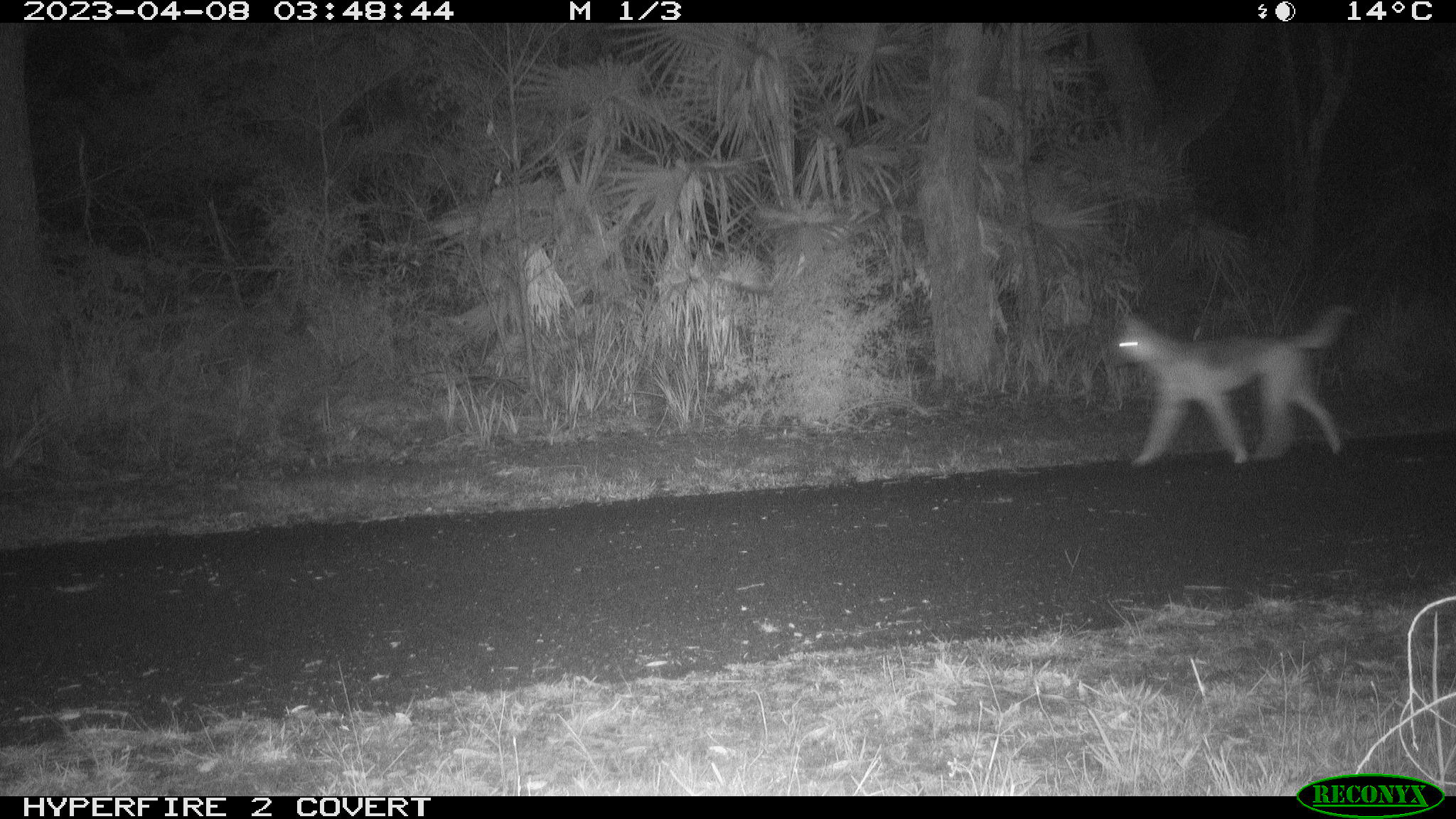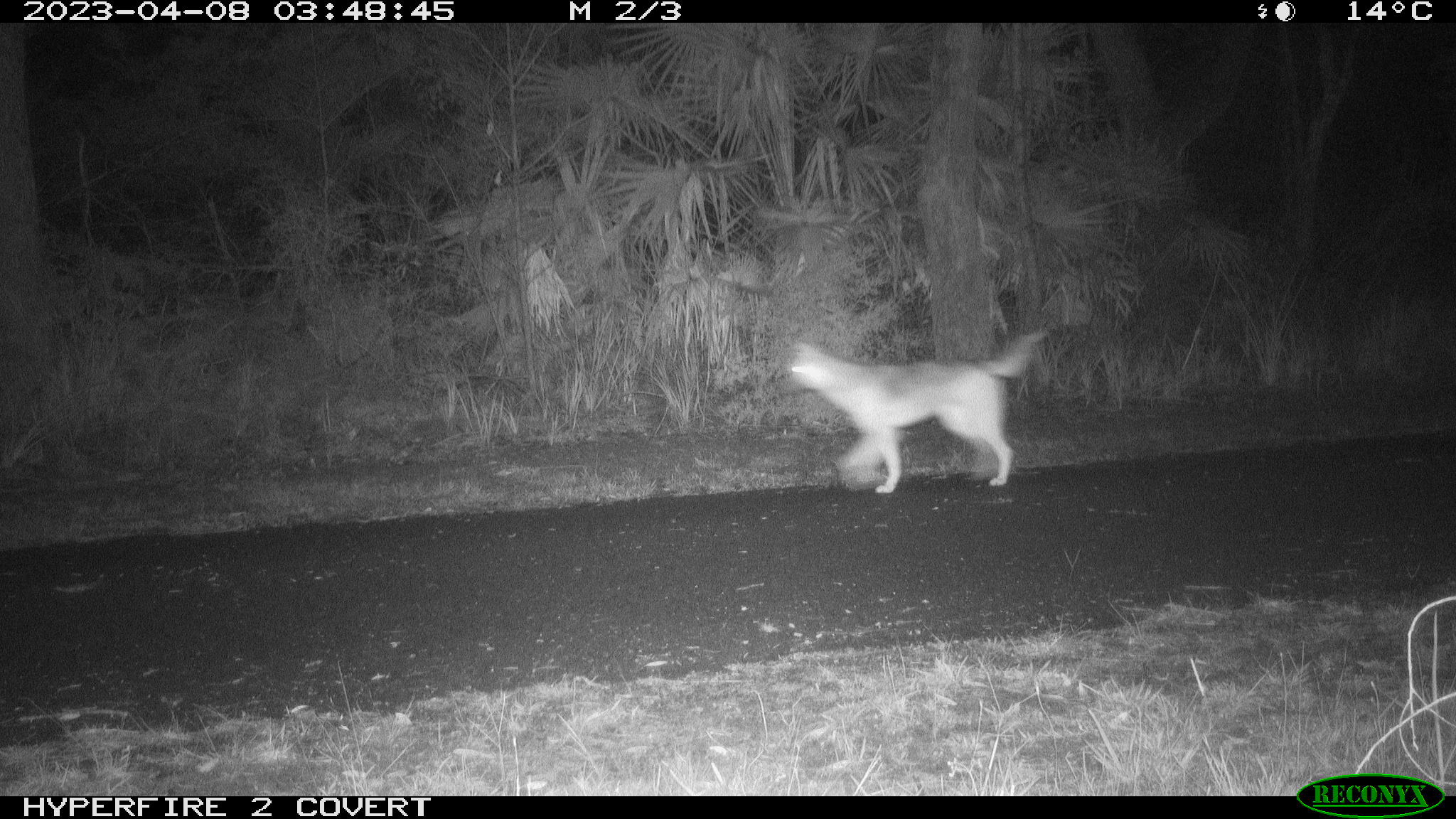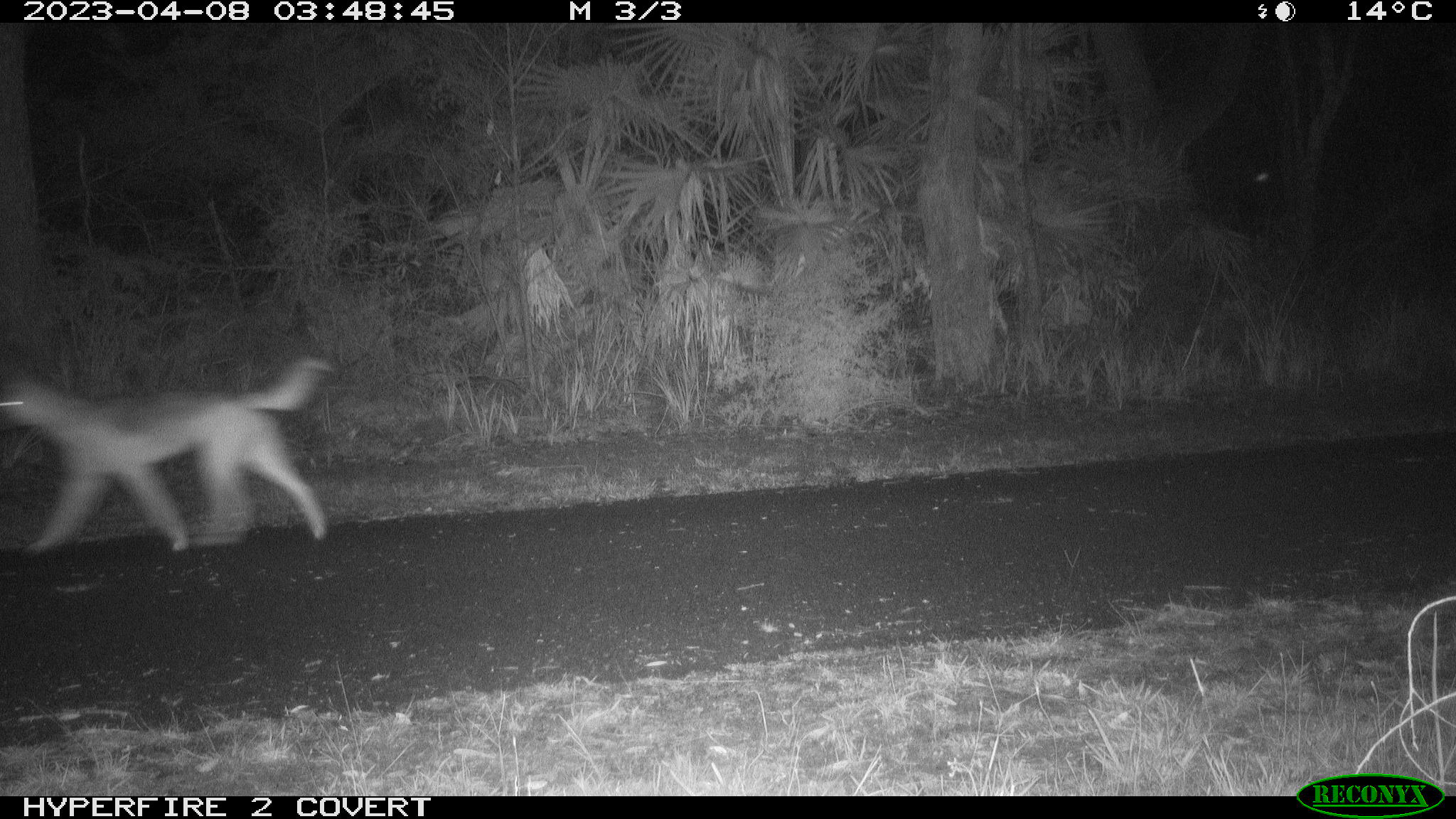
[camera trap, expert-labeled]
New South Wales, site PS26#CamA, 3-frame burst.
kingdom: Animalia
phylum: Chordata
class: Mammalia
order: Carnivora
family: Canidae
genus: Canis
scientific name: Canis familiaris dingo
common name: dingo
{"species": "dingo (Canis familiaris dingo)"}